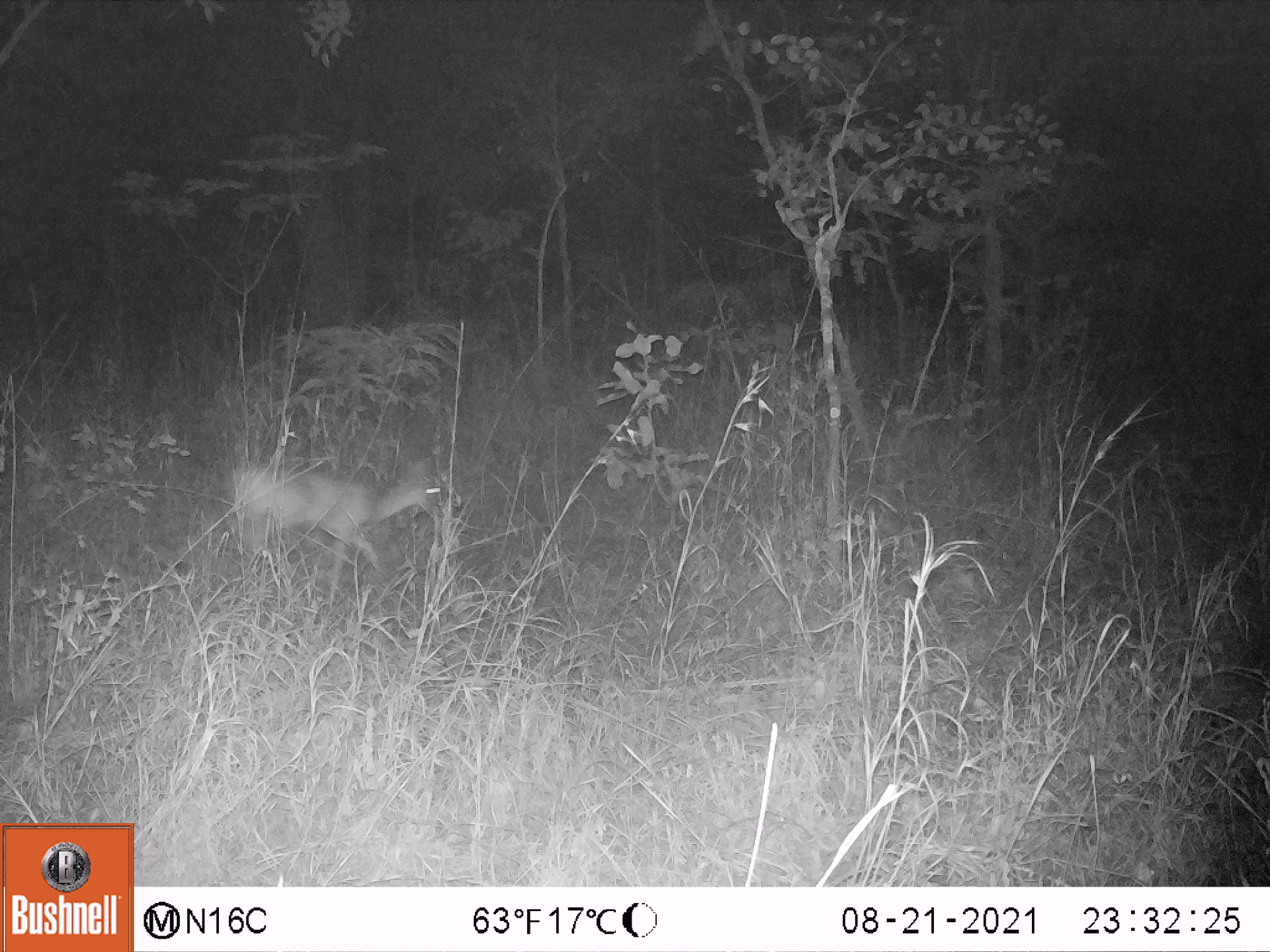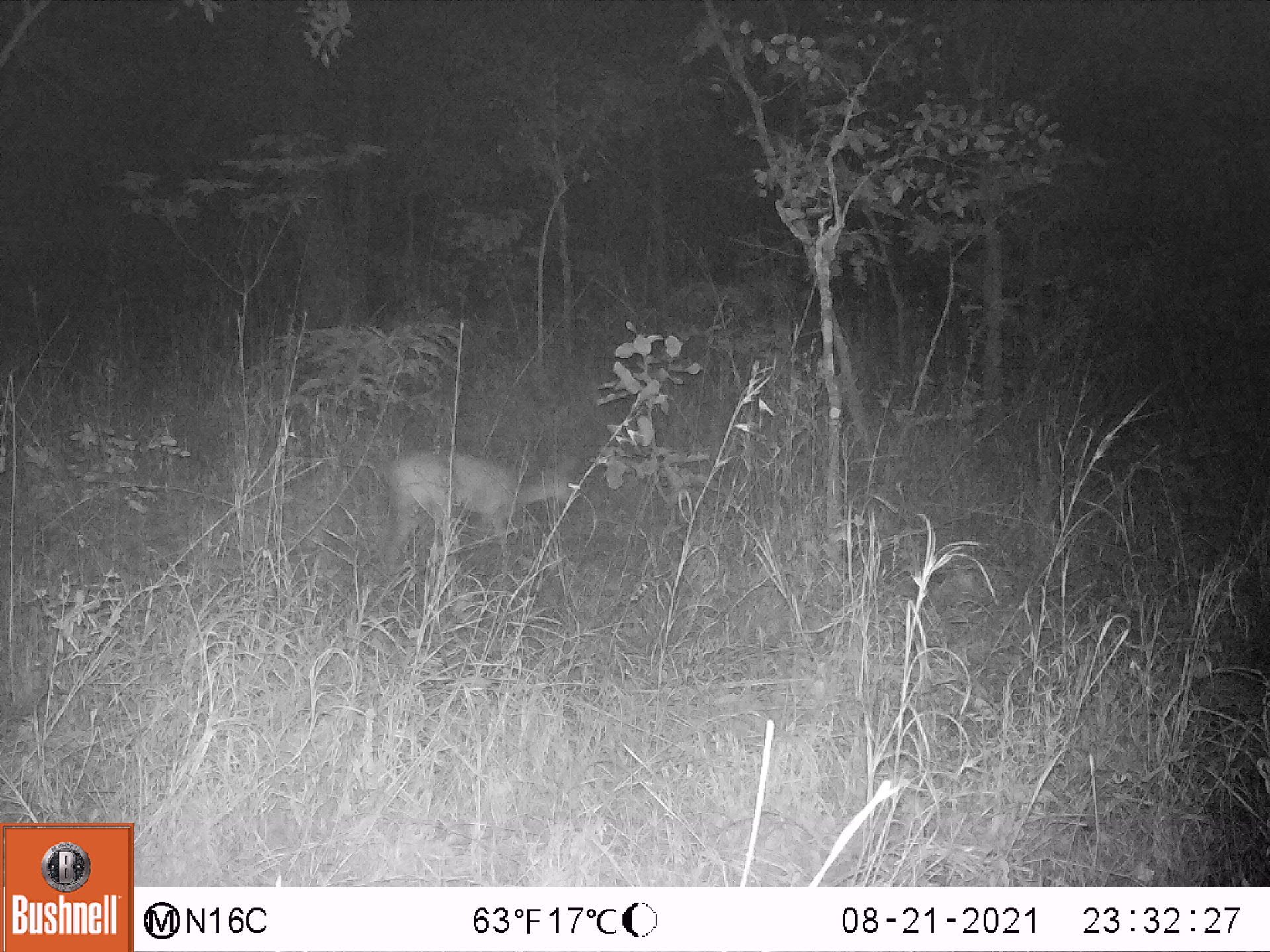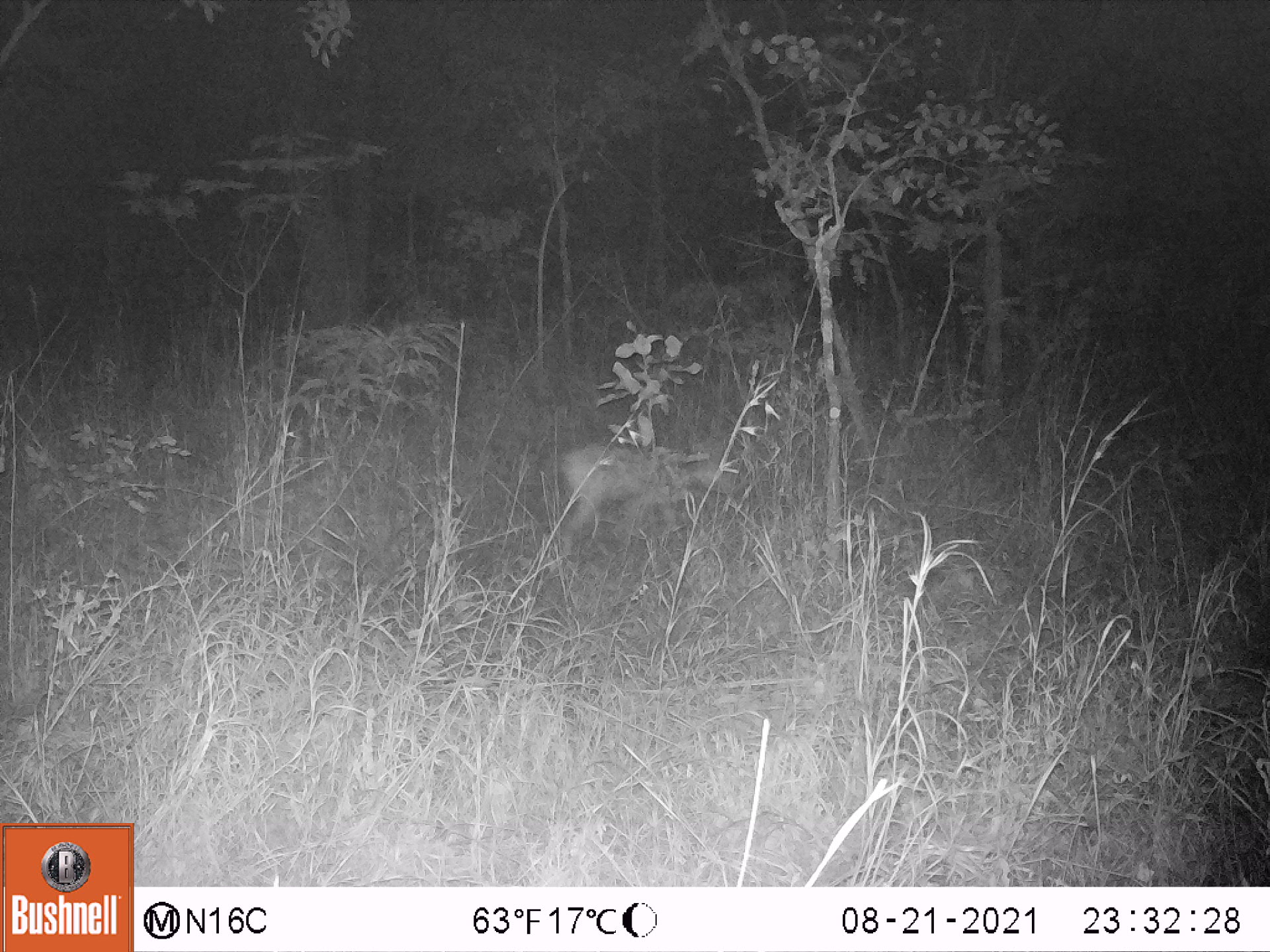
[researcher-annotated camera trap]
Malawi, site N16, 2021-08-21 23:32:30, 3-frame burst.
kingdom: Animalia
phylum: Chordata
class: Mammalia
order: Artiodactyla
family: Bovidae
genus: Sylvicapra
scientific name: Sylvicapra grimmia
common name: common duiker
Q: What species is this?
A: Common duiker (Sylvicapra grimmia).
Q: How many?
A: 1.